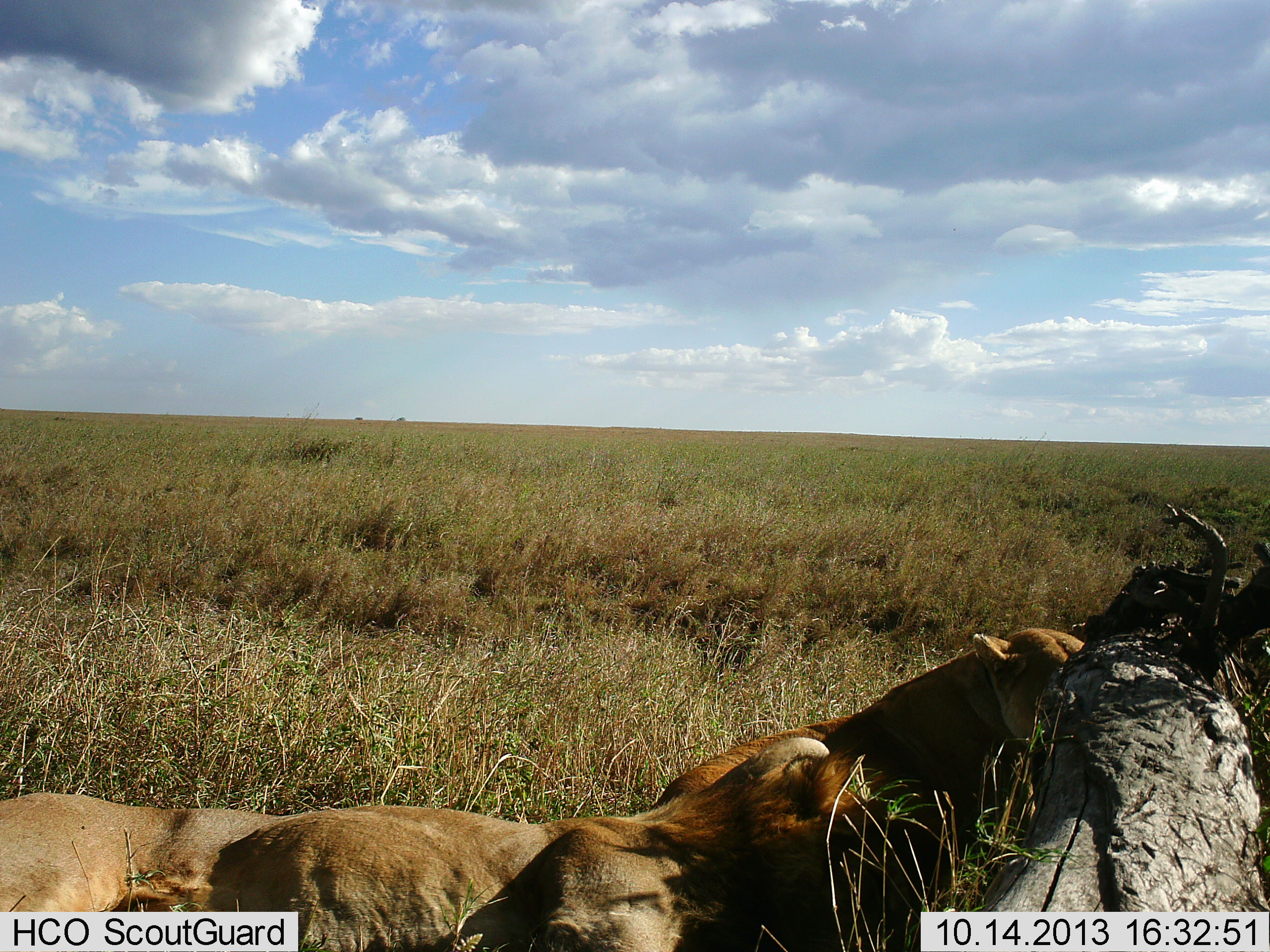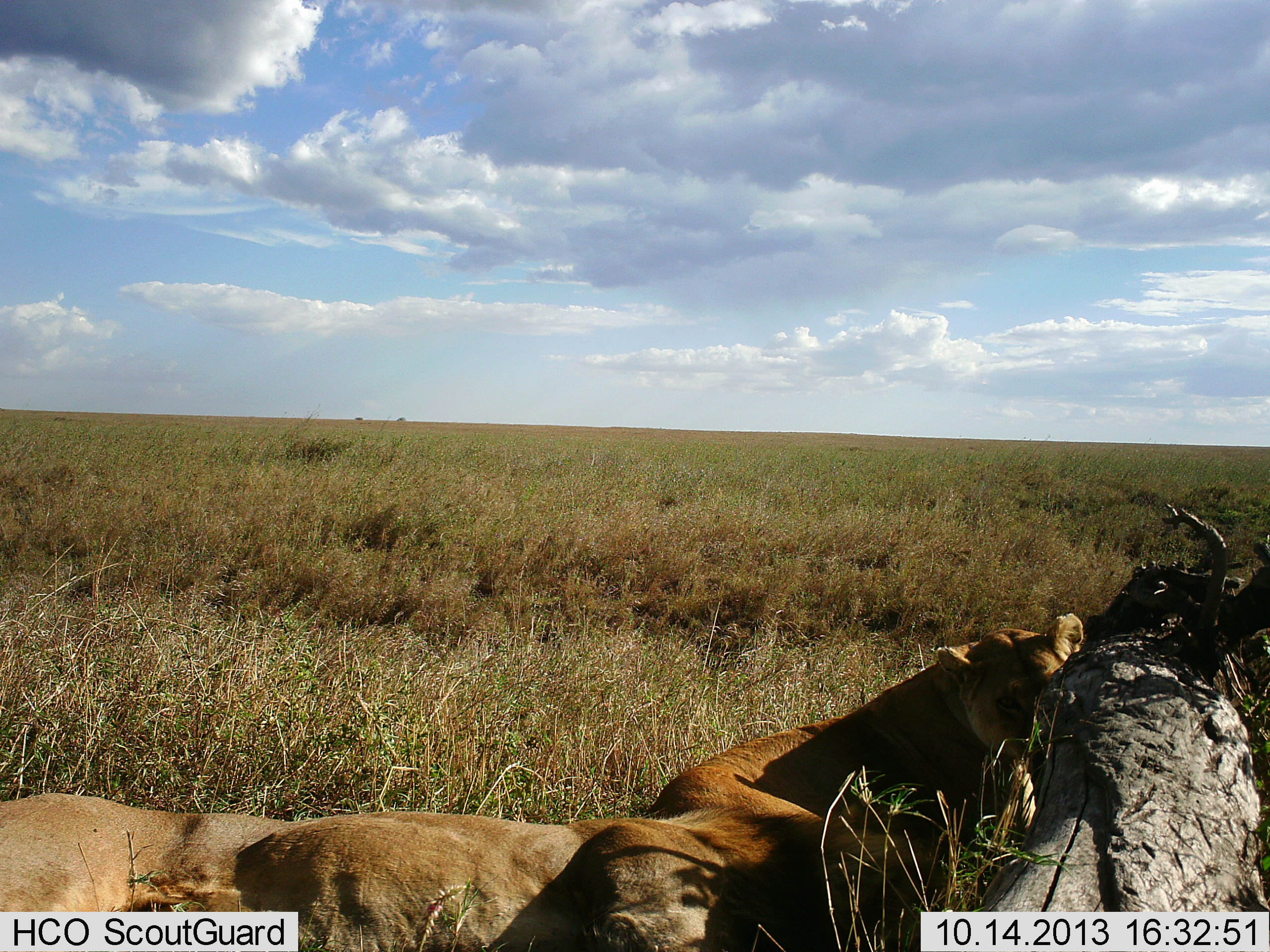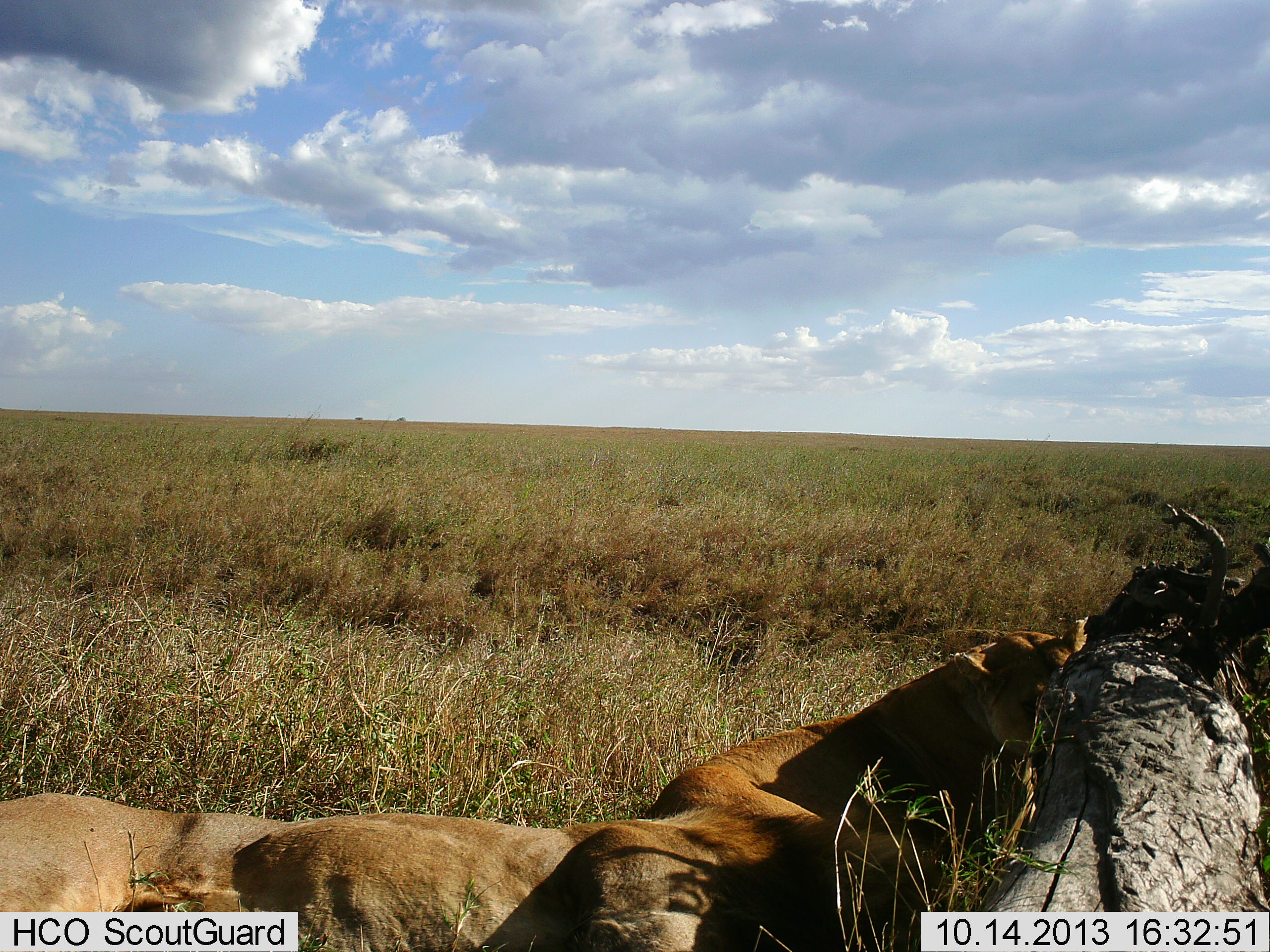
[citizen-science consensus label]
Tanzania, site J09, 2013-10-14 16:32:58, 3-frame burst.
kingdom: Animalia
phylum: Chordata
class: Mammalia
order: Carnivora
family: Felidae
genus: Panthera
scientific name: Panthera leo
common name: lion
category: lionfemale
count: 1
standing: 0%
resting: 94%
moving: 0%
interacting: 12%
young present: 0%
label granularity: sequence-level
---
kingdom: Animalia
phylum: Chordata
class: Mammalia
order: Carnivora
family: Felidae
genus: Panthera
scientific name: Panthera leo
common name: lion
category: lionmale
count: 1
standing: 0%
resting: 90%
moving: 0%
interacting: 20%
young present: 0%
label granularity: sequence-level